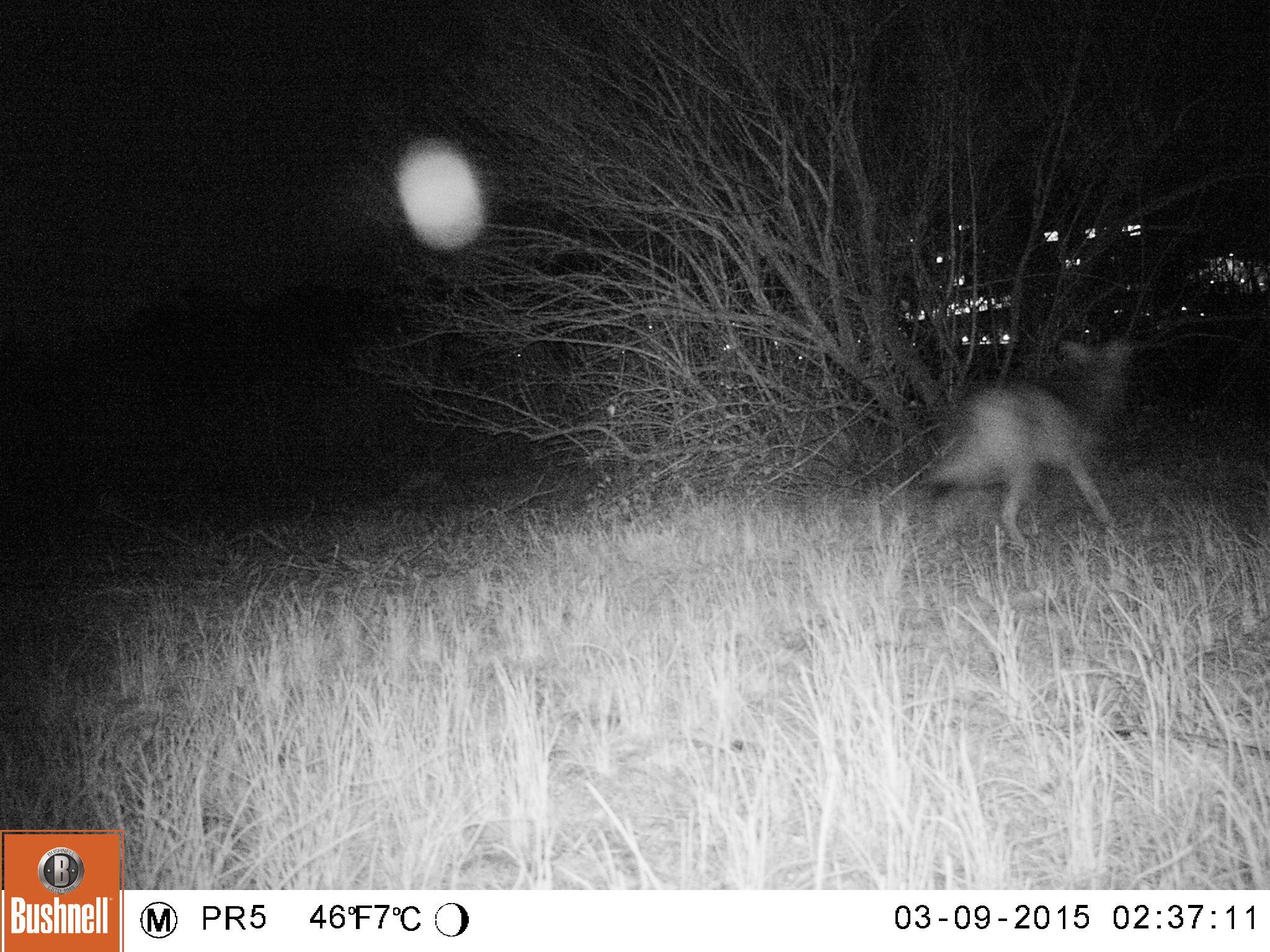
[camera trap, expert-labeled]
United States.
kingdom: Animalia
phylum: Chordata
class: Mammalia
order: Carnivora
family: Canidae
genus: Canis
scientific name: Canis latrans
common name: coyote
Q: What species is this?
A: Coyote (Canis latrans).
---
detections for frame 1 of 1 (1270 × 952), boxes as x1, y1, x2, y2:
Coyote: 914, 326, 1151, 561